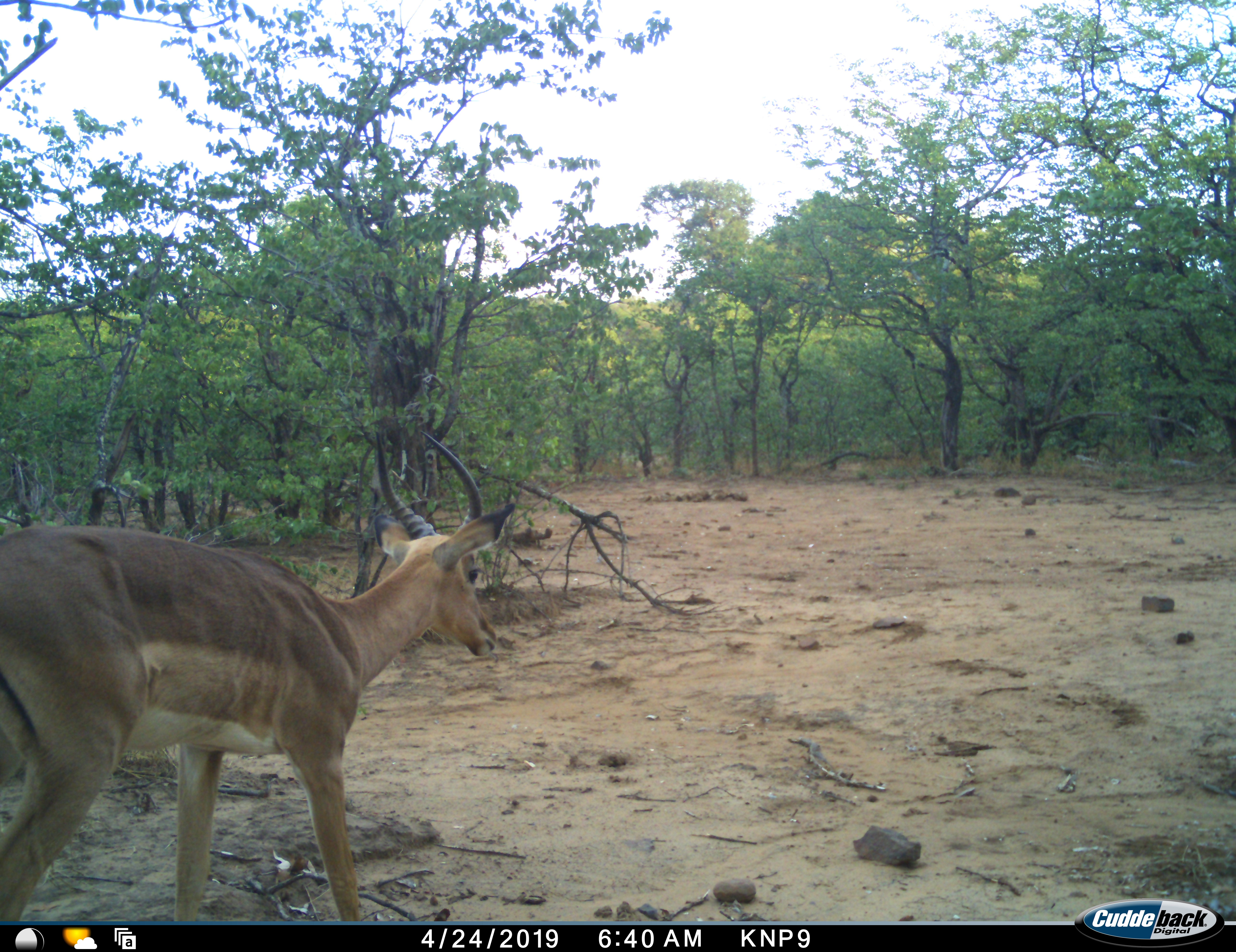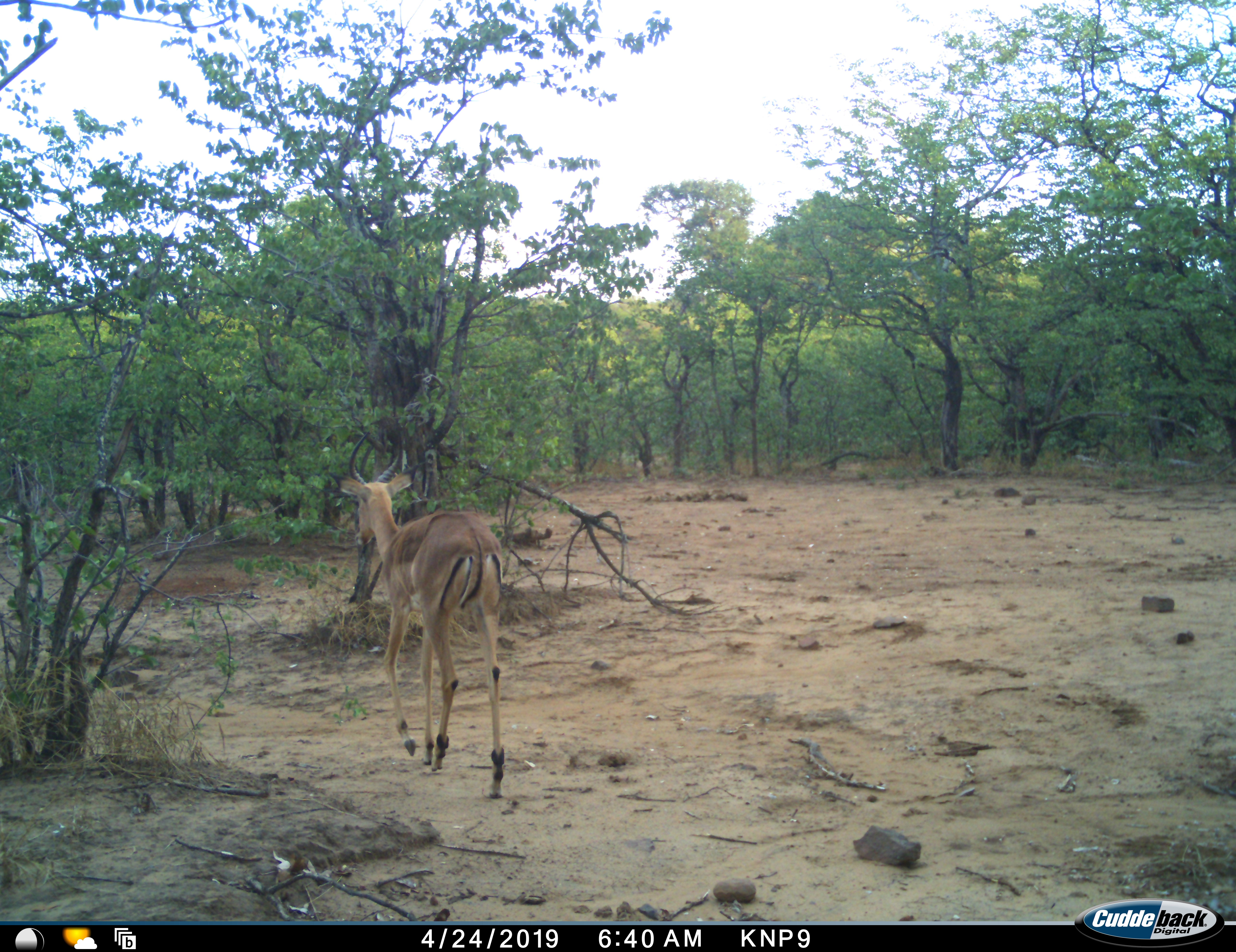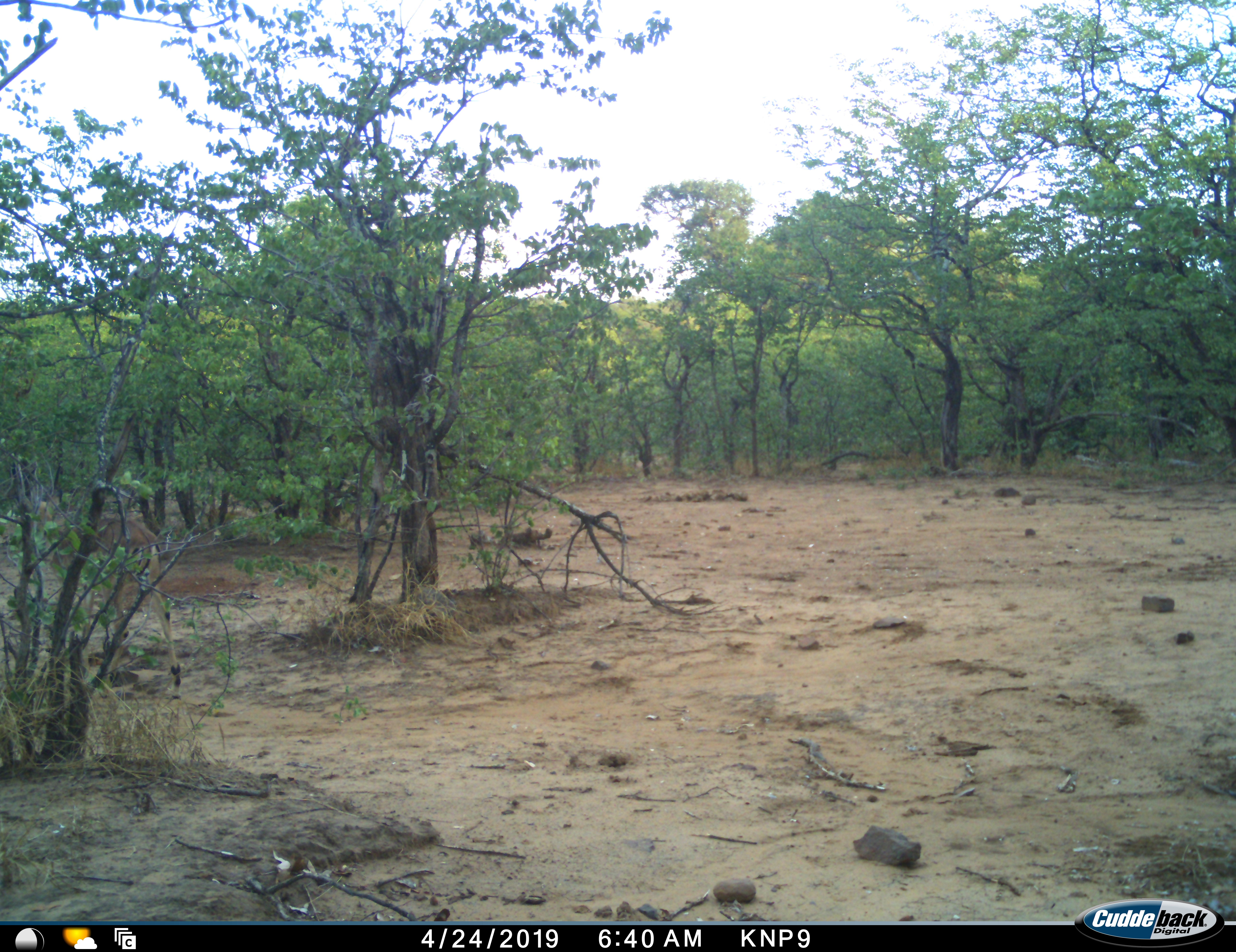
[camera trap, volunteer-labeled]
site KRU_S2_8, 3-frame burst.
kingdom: Animalia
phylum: Chordata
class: Mammalia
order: Artiodactyla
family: Bovidae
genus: Aepyceros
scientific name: Aepyceros melampus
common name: impala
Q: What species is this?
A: Impala (Aepyceros melampus).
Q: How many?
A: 1.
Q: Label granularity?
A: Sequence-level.